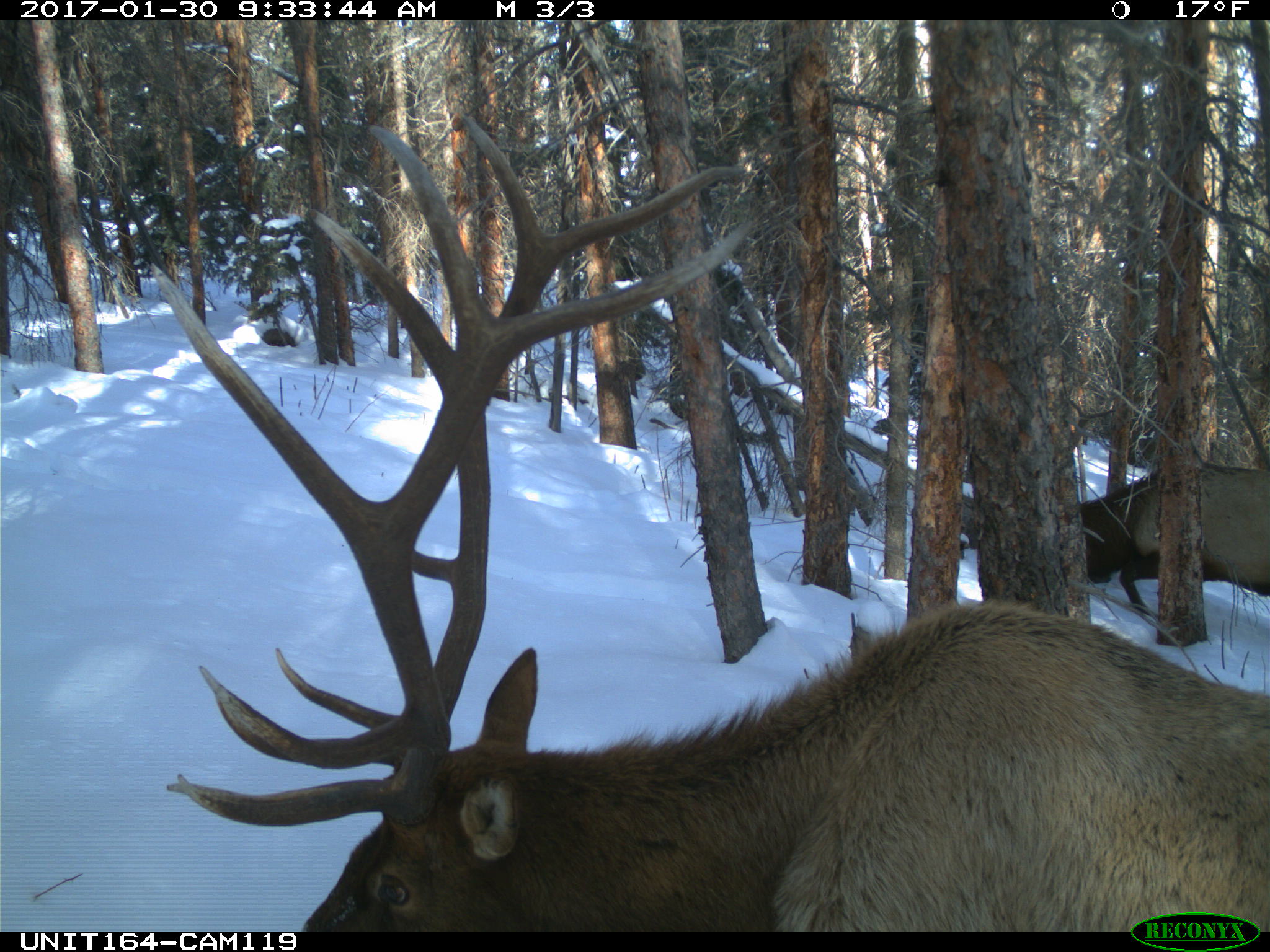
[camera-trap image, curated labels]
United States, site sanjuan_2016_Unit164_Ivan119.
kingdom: Animalia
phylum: Chordata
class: Mammalia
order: Artiodactyla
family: Cervidae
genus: Cervus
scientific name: Cervus elaphus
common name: red deer